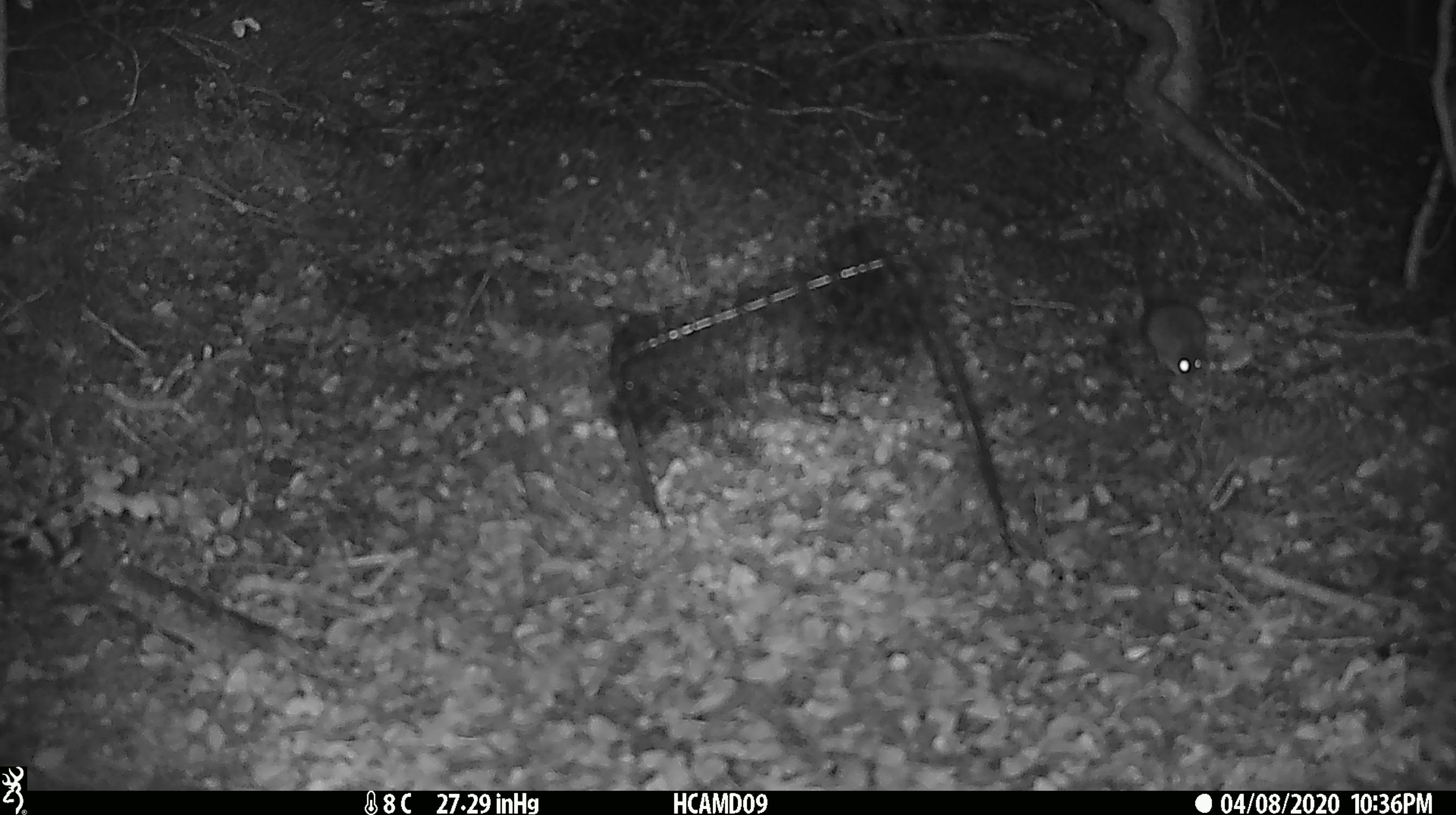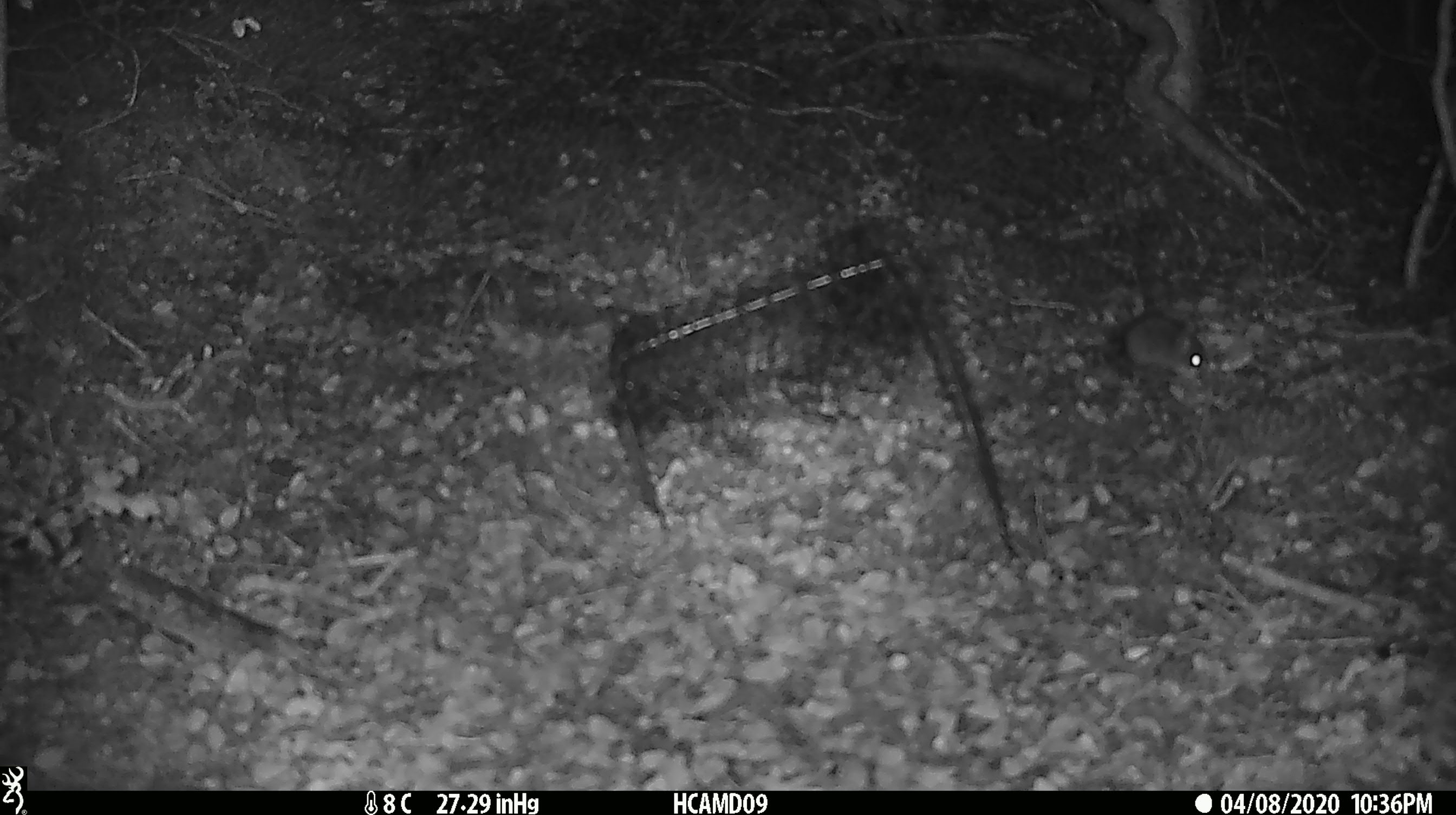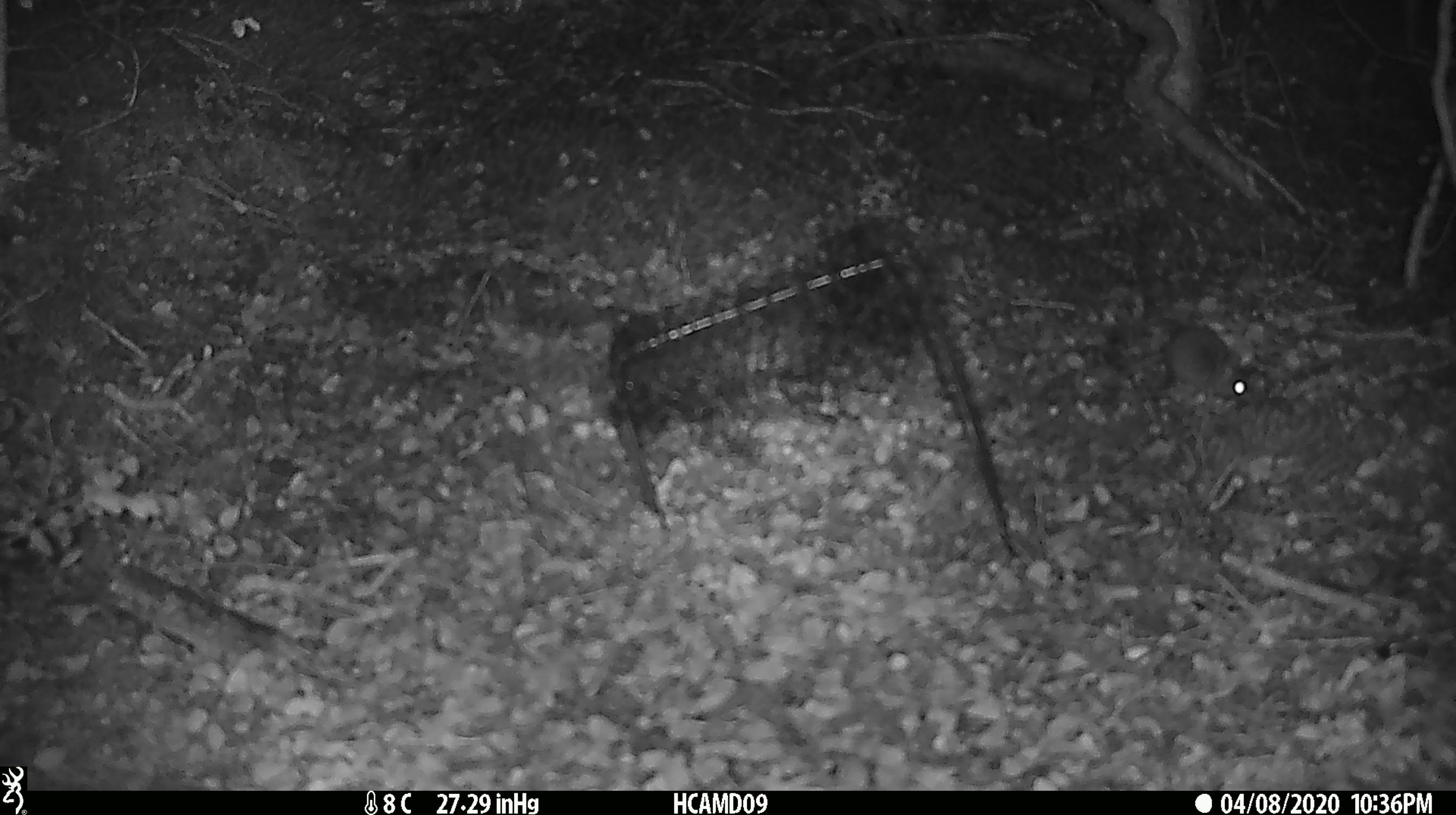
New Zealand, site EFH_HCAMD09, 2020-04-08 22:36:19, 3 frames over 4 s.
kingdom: Animalia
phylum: Chordata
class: Mammalia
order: Rodentia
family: Muridae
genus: Mus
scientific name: Mus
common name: mouse